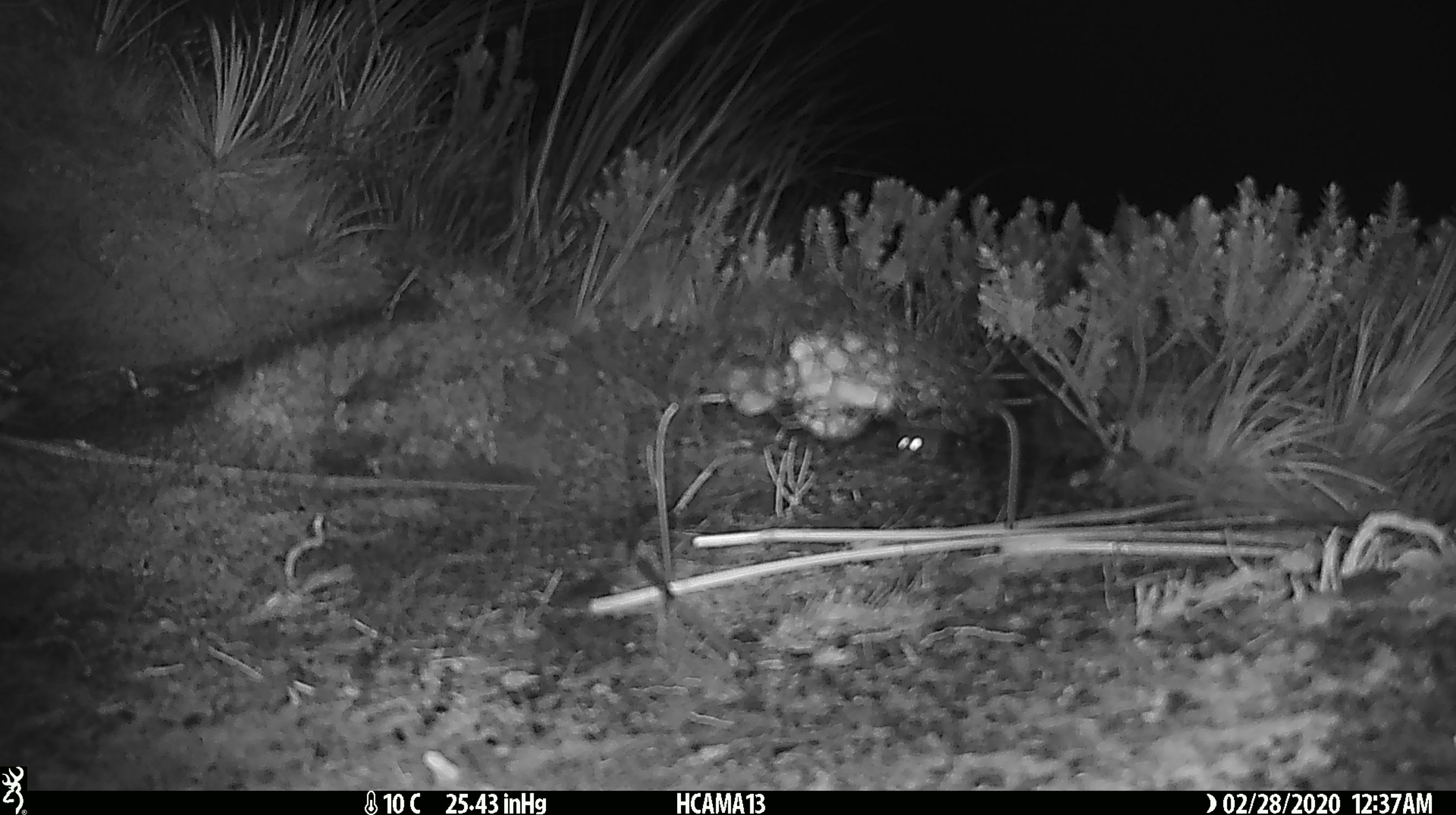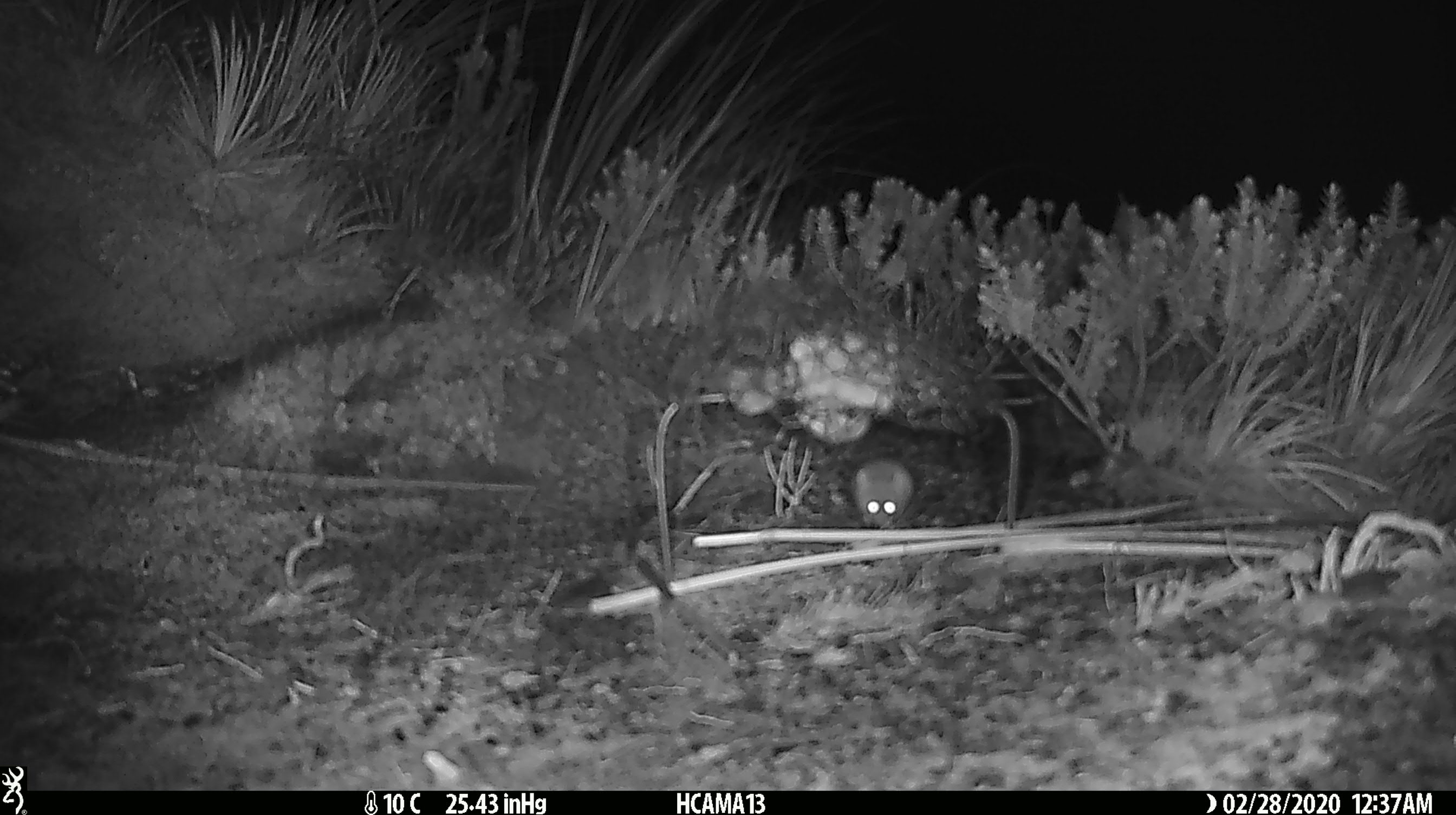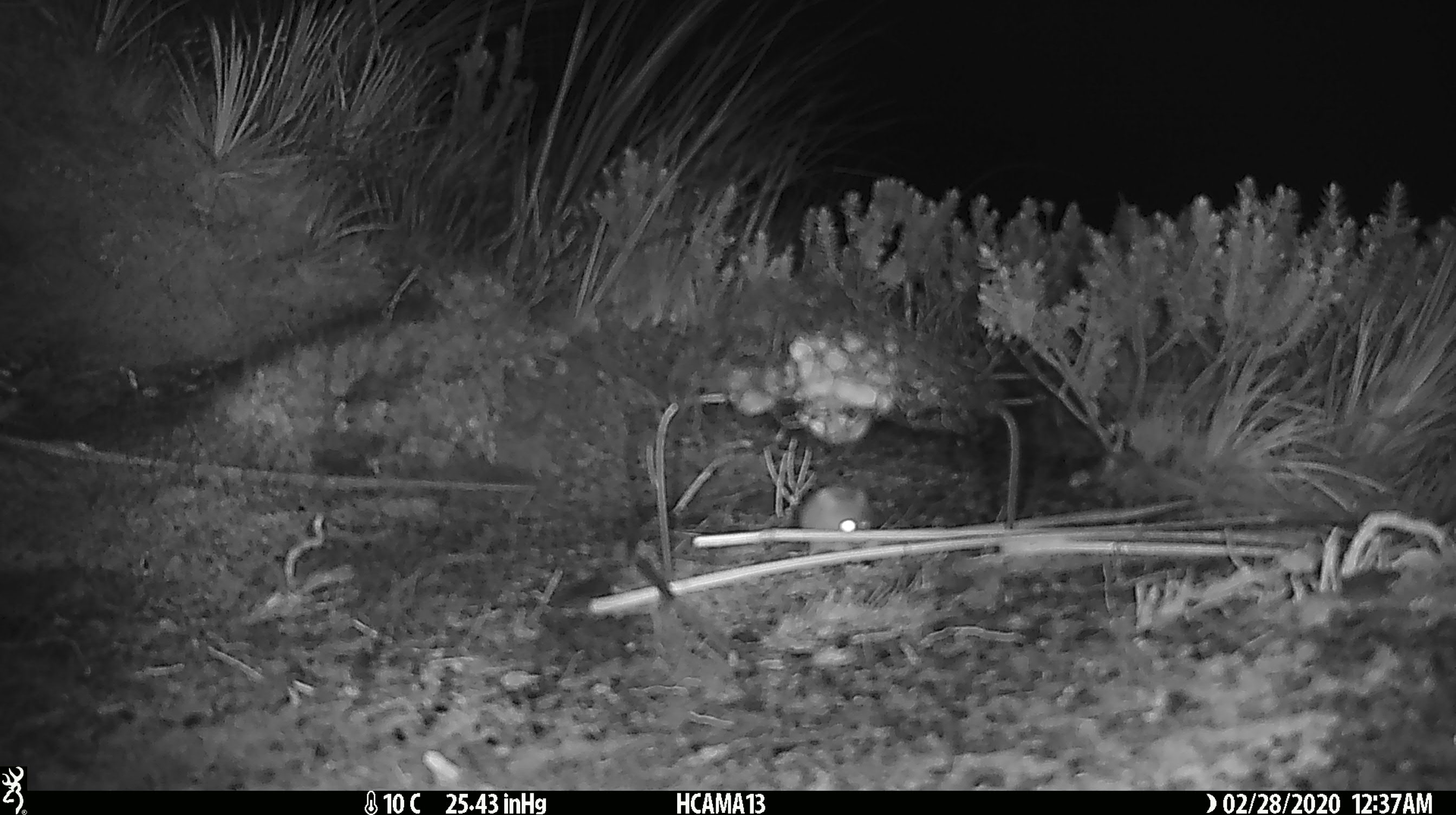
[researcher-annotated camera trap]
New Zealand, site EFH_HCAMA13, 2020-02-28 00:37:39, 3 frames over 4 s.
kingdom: Animalia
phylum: Chordata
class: Mammalia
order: Rodentia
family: Muridae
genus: Mus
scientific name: Mus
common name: mouse